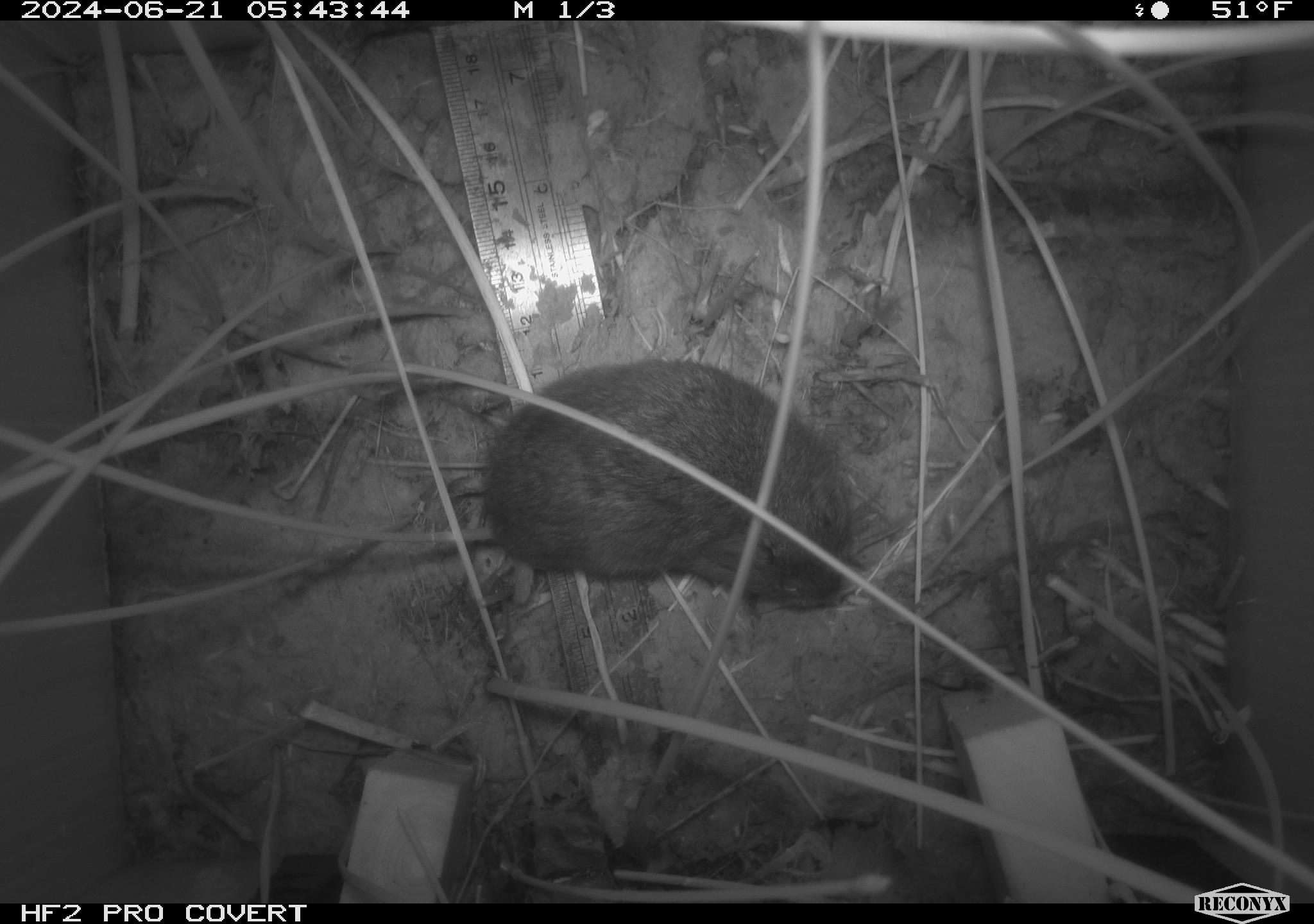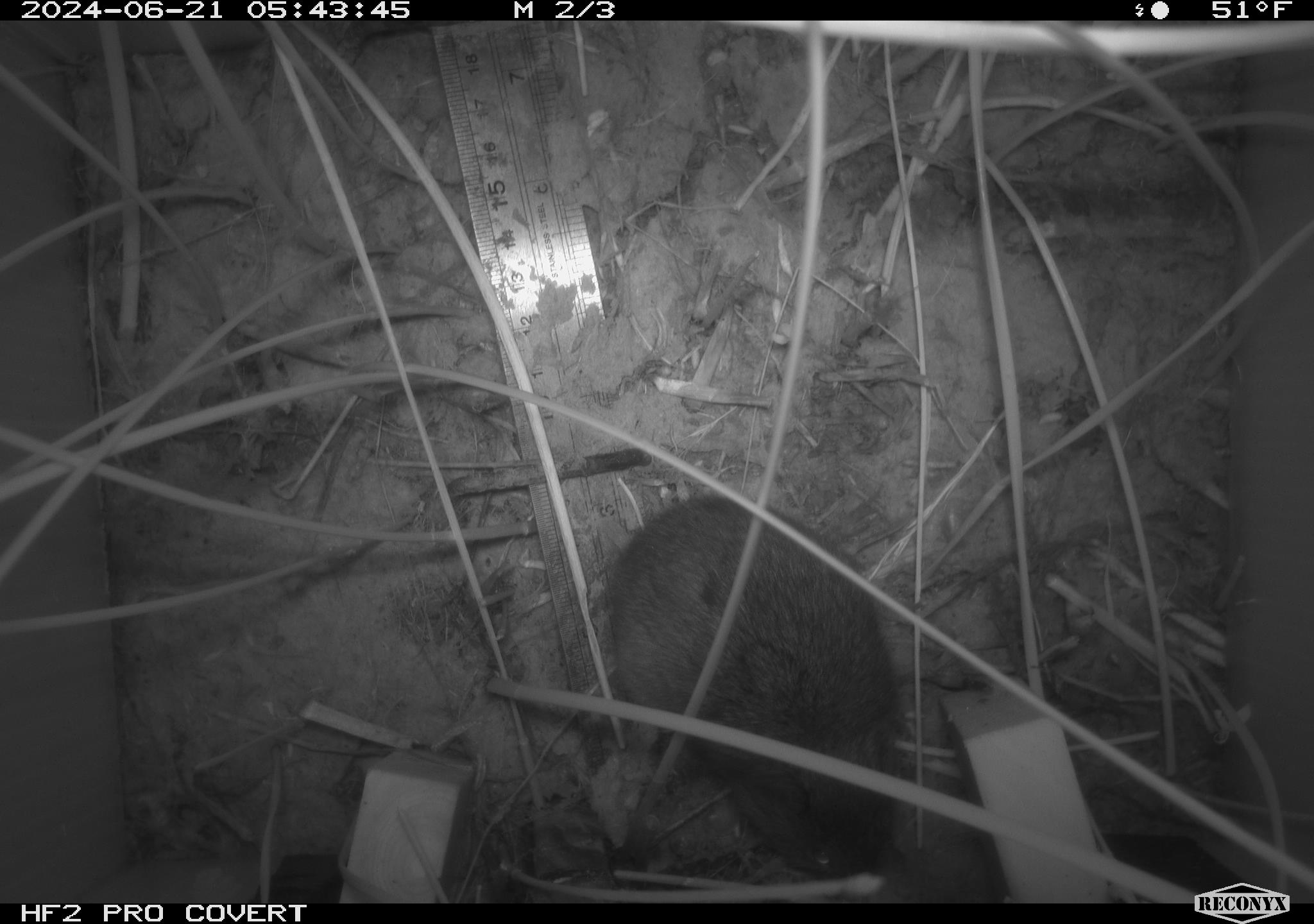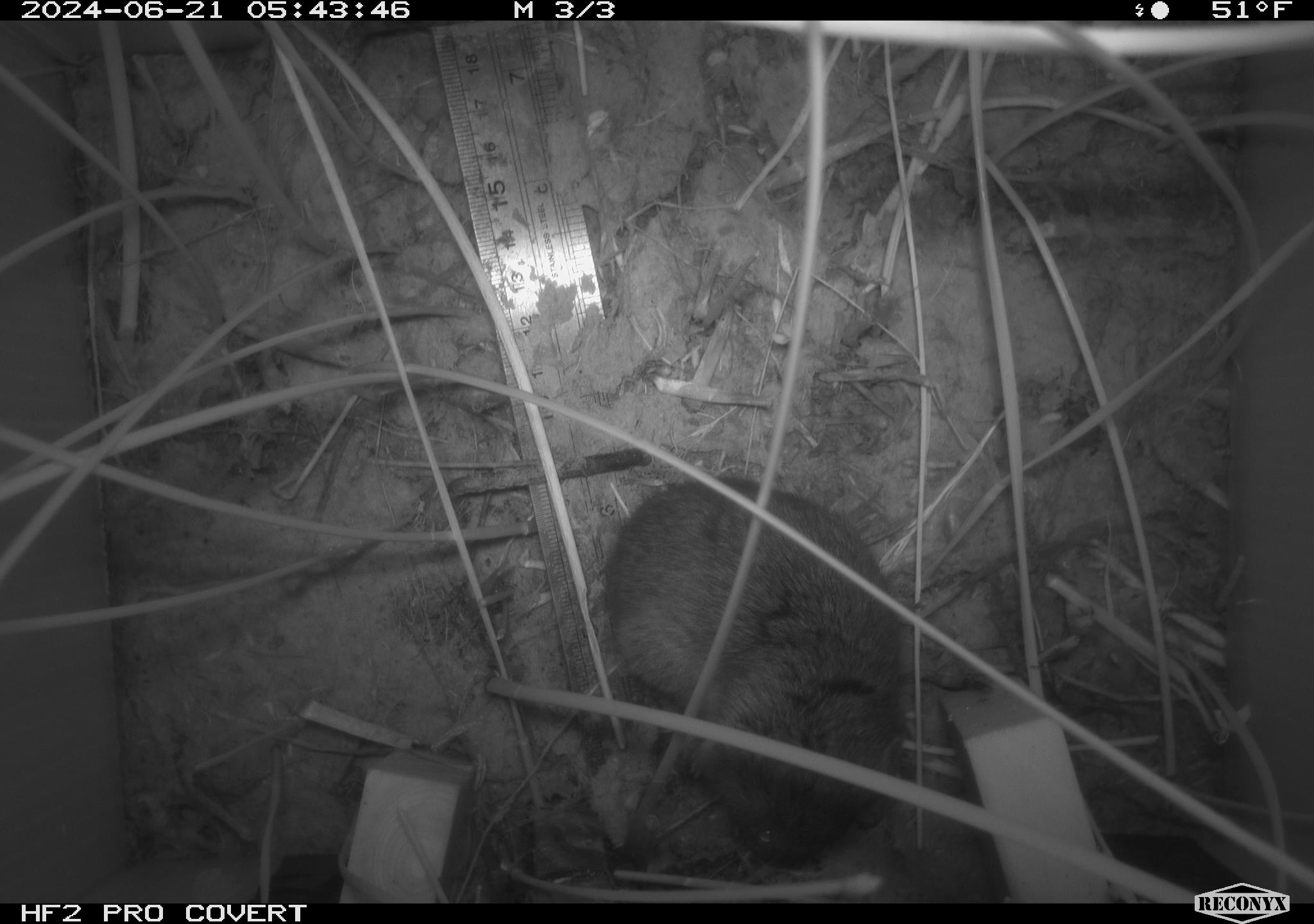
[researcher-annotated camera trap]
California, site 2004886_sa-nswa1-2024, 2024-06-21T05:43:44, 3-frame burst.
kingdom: Animalia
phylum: Chordata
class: Mammalia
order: Rodentia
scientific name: Rodentia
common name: rodent